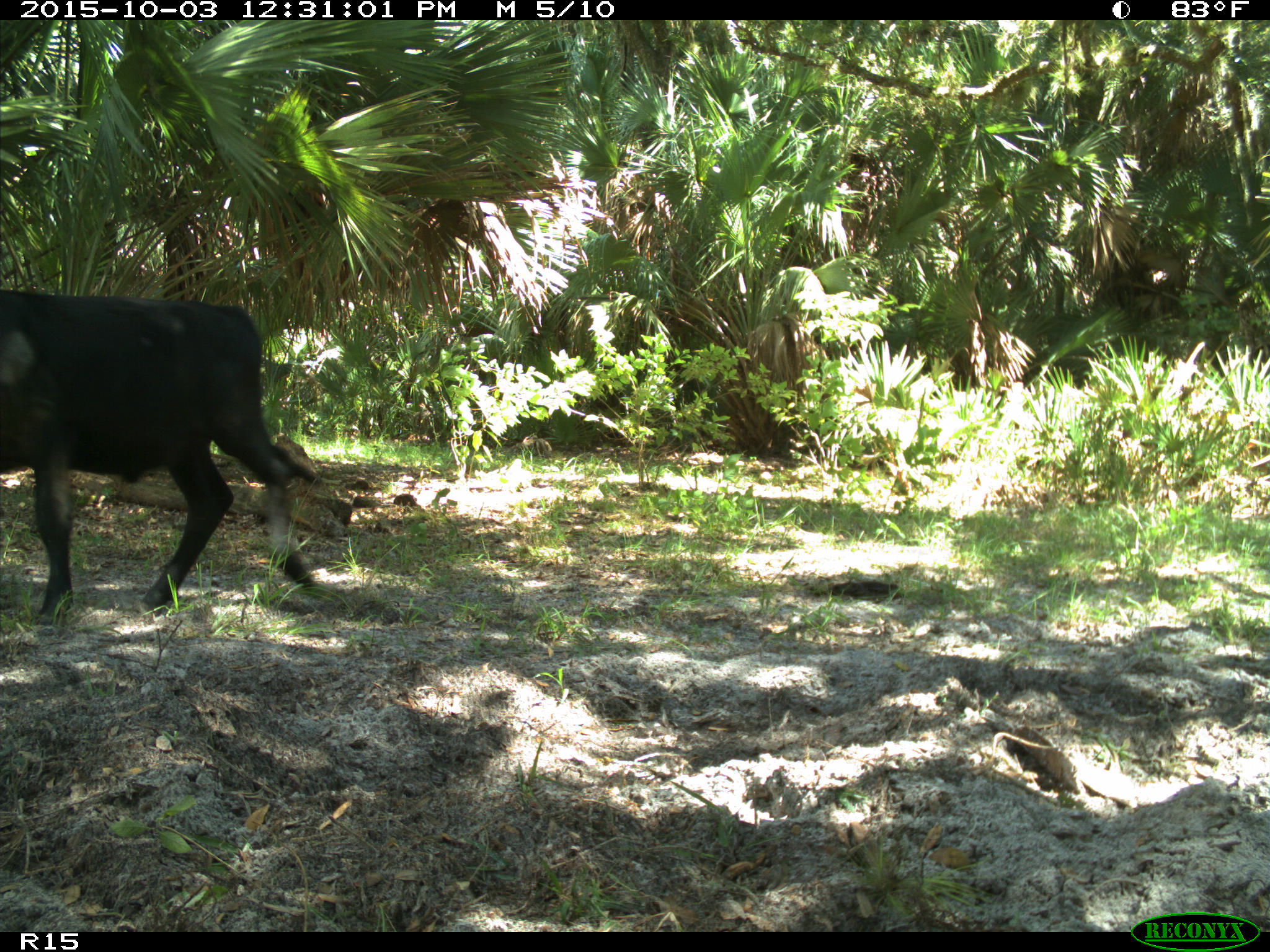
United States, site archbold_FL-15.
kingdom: Animalia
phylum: Chordata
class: Mammalia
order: Artiodactyla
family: Bovidae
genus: Bos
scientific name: Bos taurus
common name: domestic cow